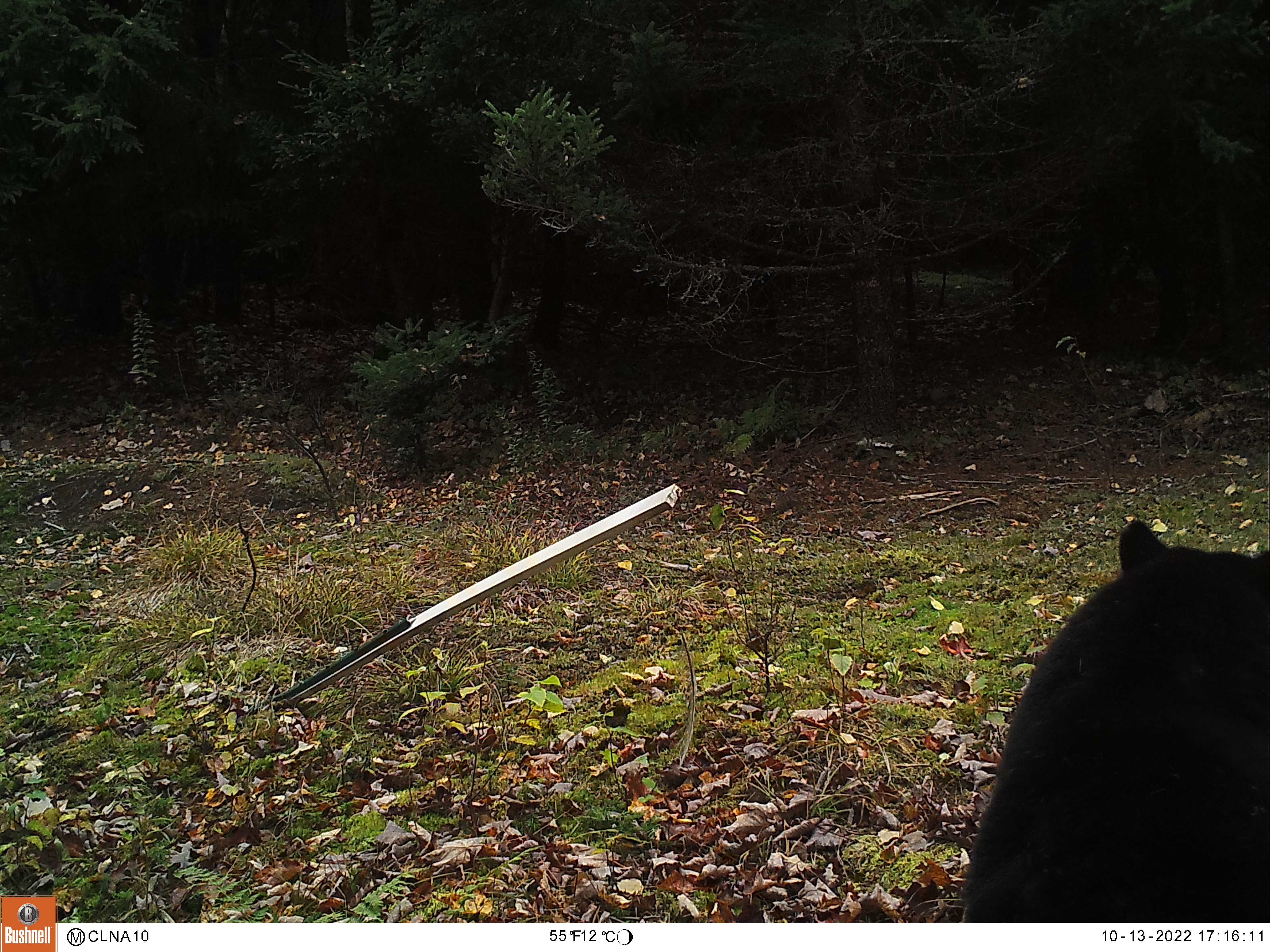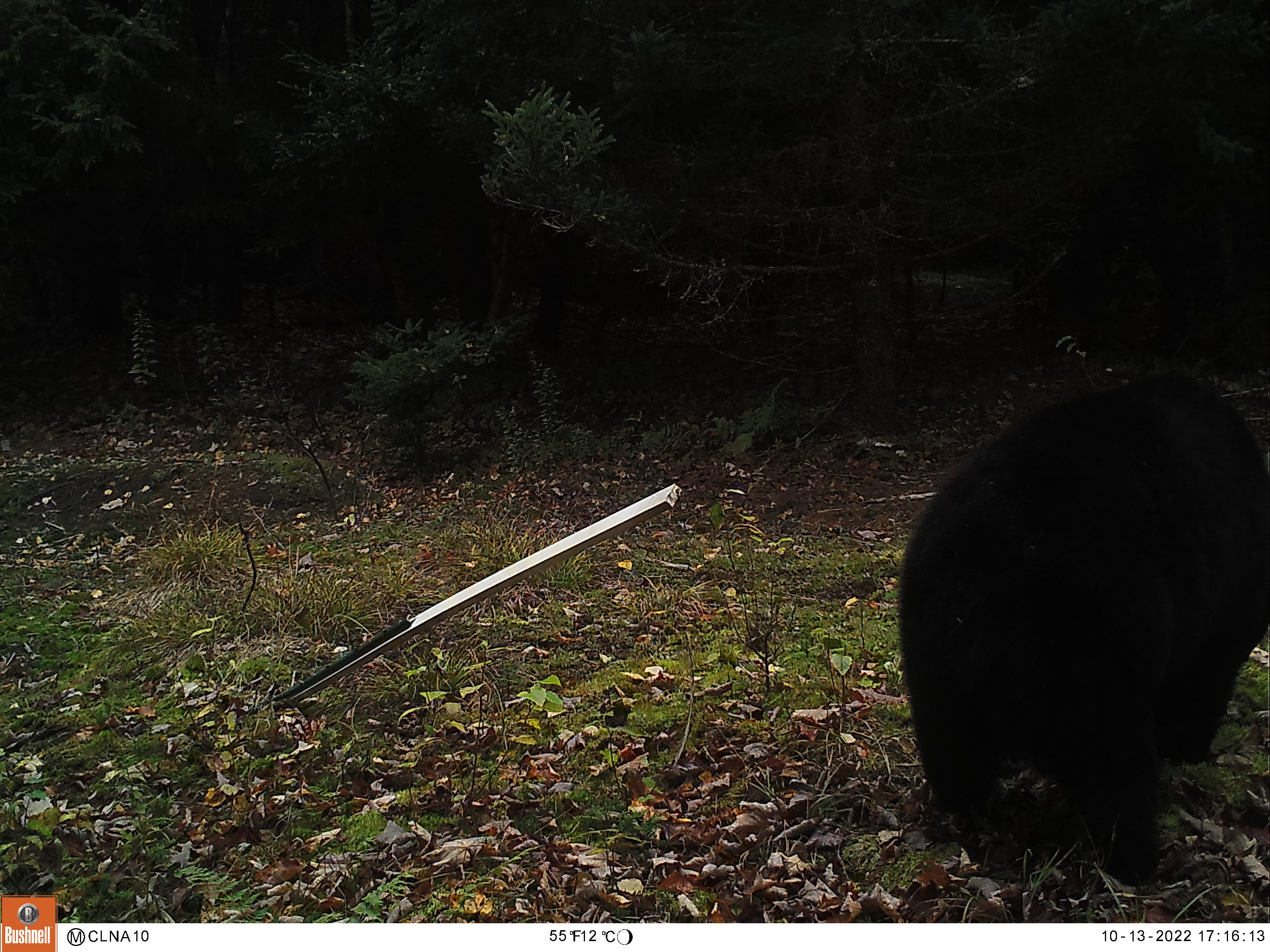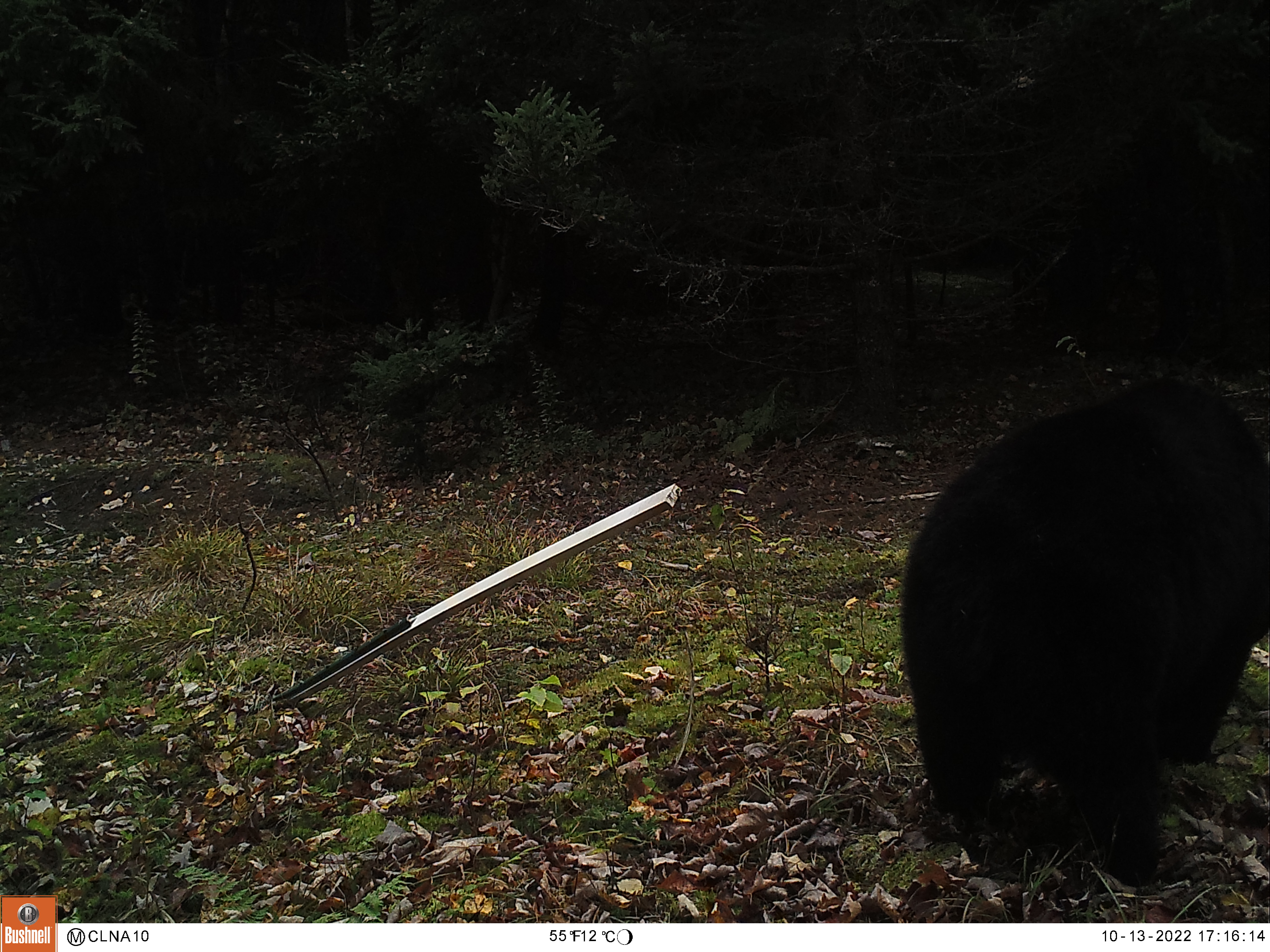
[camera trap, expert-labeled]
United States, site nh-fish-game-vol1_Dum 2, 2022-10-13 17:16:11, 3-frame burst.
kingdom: Animalia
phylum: Chordata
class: Mammalia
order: Carnivora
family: Ursidae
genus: Ursus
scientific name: Ursus americanus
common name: black bear